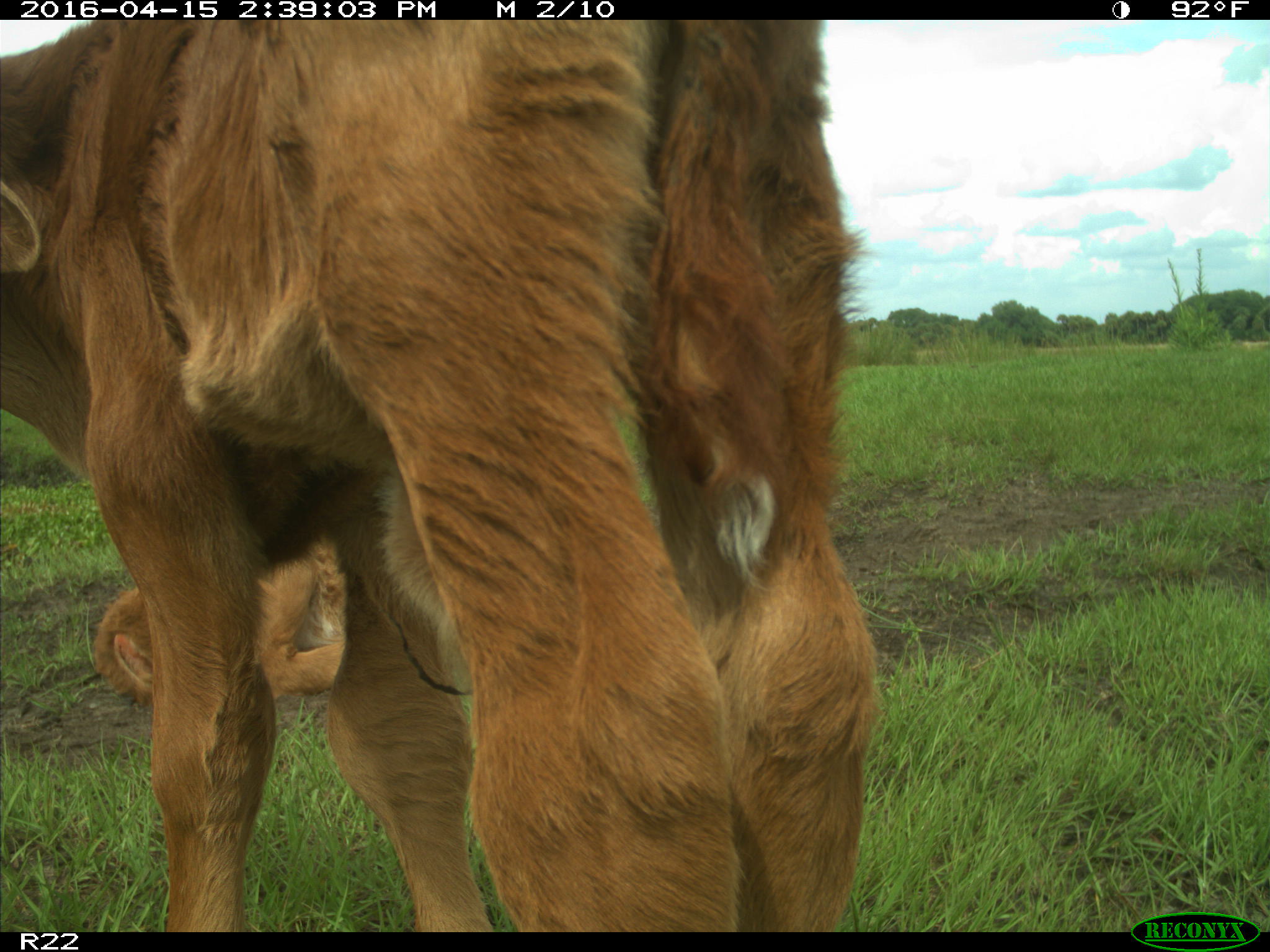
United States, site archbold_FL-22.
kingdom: Animalia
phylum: Chordata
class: Mammalia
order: Artiodactyla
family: Bovidae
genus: Bos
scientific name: Bos taurus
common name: domestic cow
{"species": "Bos taurus (domestic cow)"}